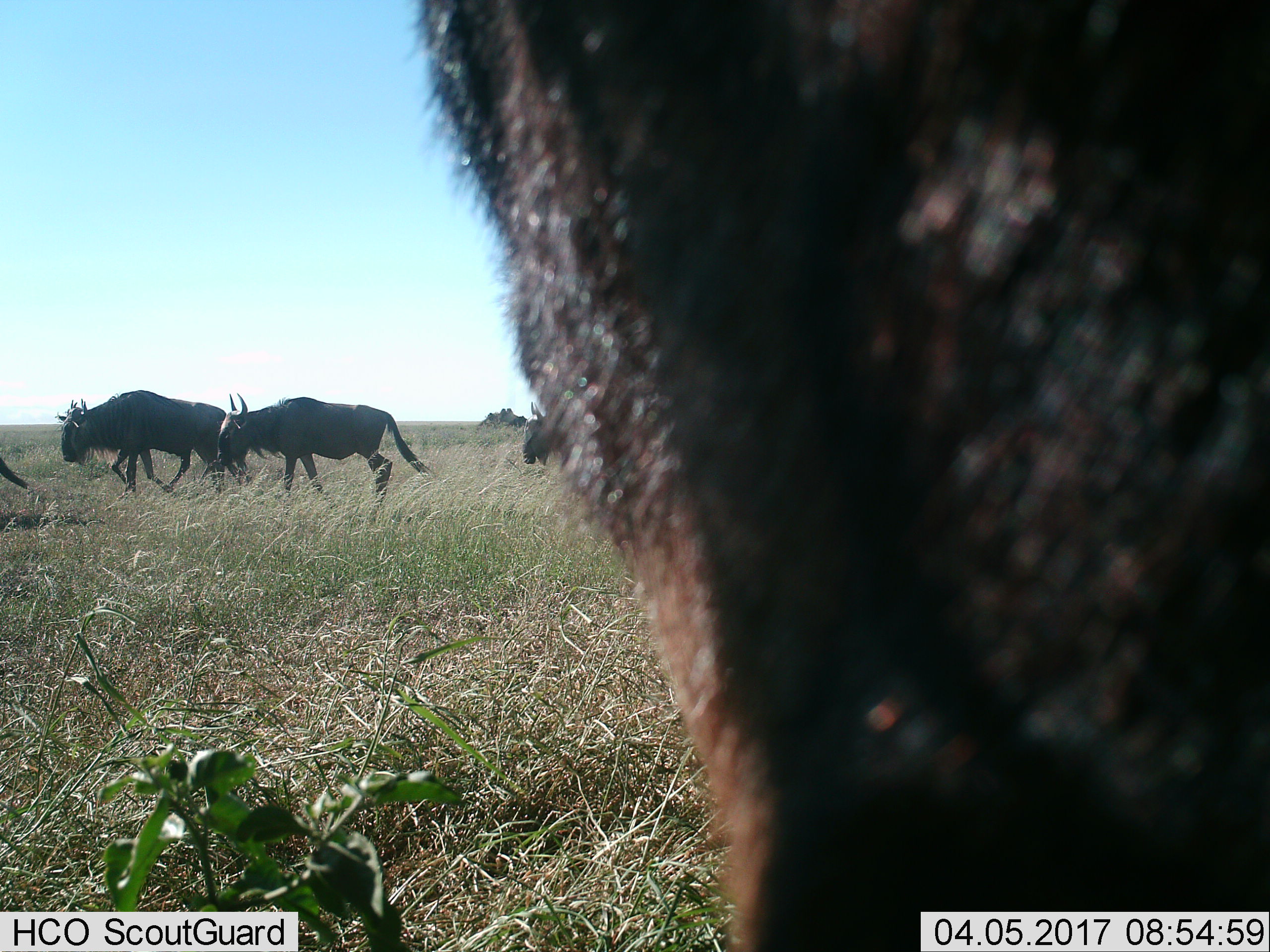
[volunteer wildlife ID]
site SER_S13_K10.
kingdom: Animalia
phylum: Chordata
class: Mammalia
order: Artiodactyla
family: Bovidae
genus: Connochaetes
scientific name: Connochaetes taurinus taurinus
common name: blue wildebeest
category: wildebeestblue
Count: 4.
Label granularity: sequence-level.